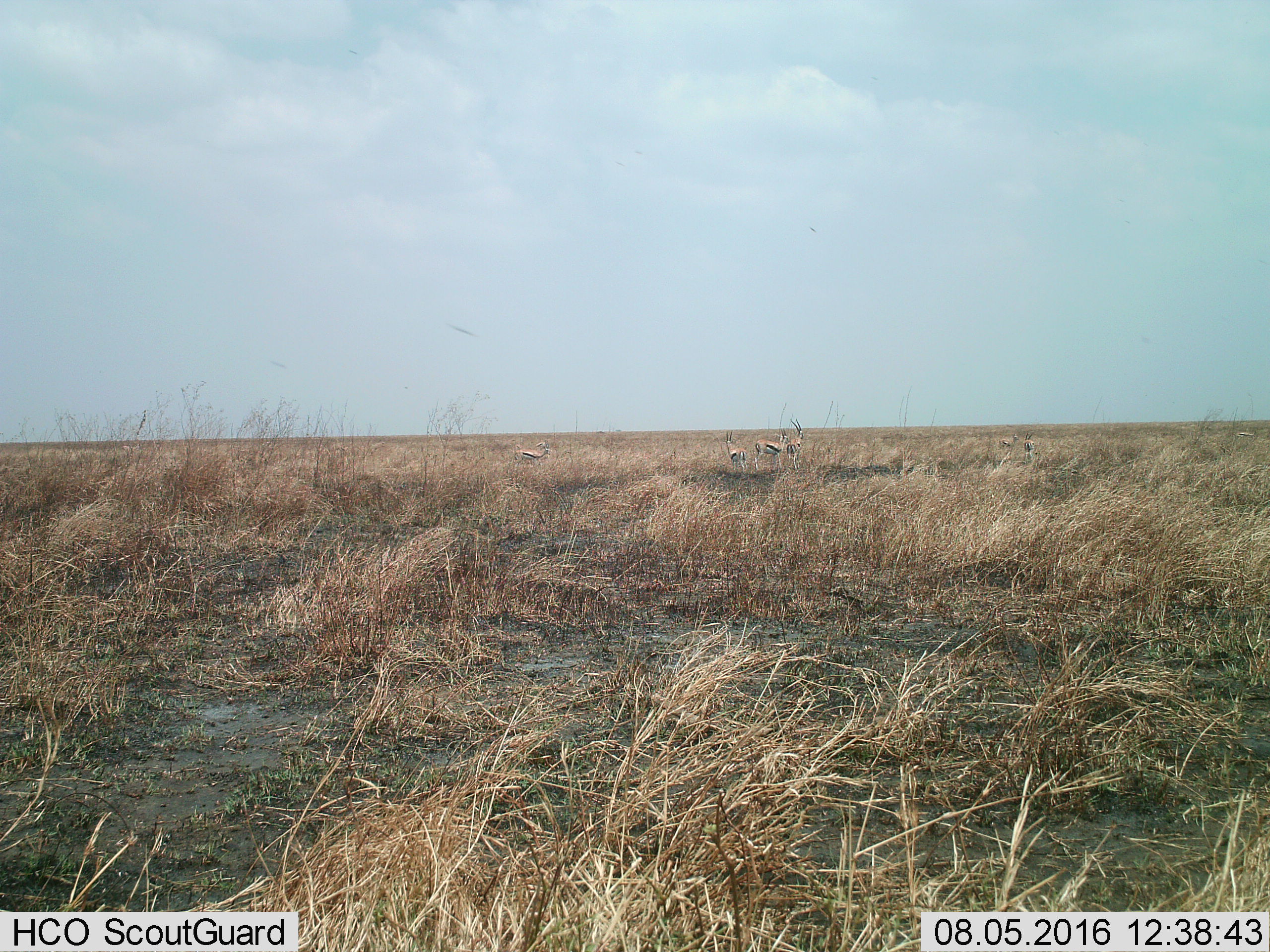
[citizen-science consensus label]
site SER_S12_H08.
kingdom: Animalia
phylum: Chordata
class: Mammalia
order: Artiodactyla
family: Bovidae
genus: Eudorcas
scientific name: Eudorcas thomsonii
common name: thomson's gazelle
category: gazellethomsons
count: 7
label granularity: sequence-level